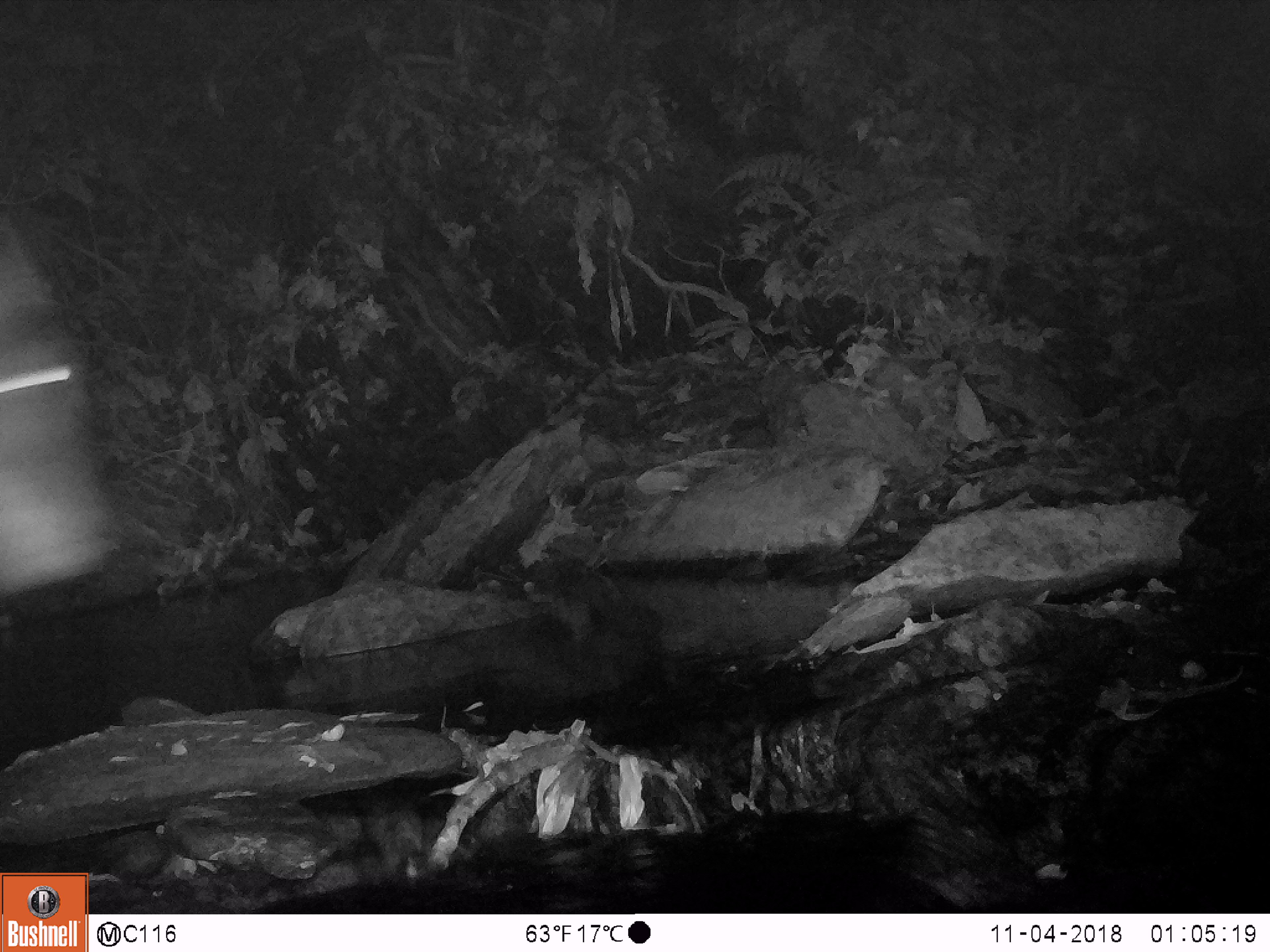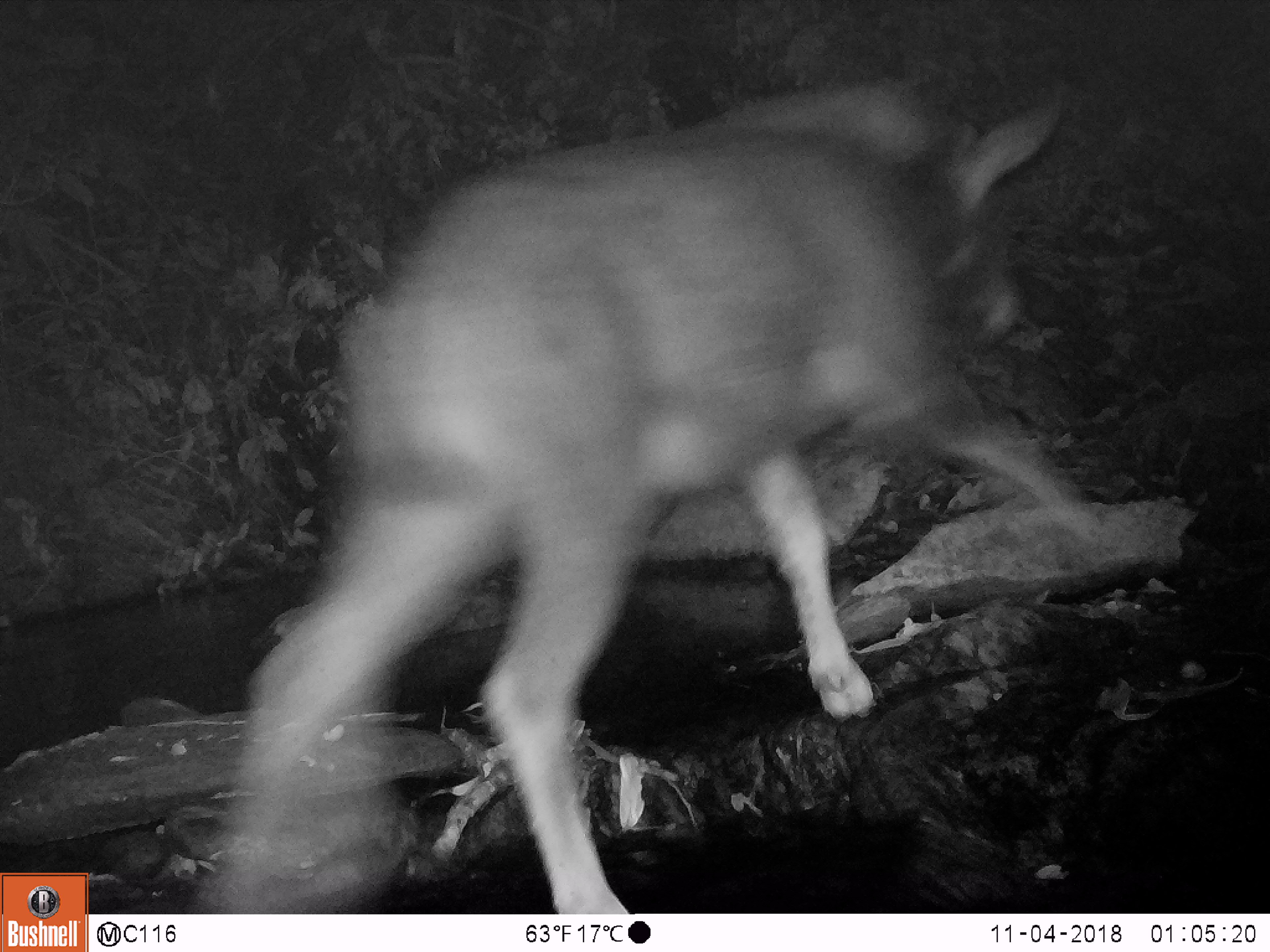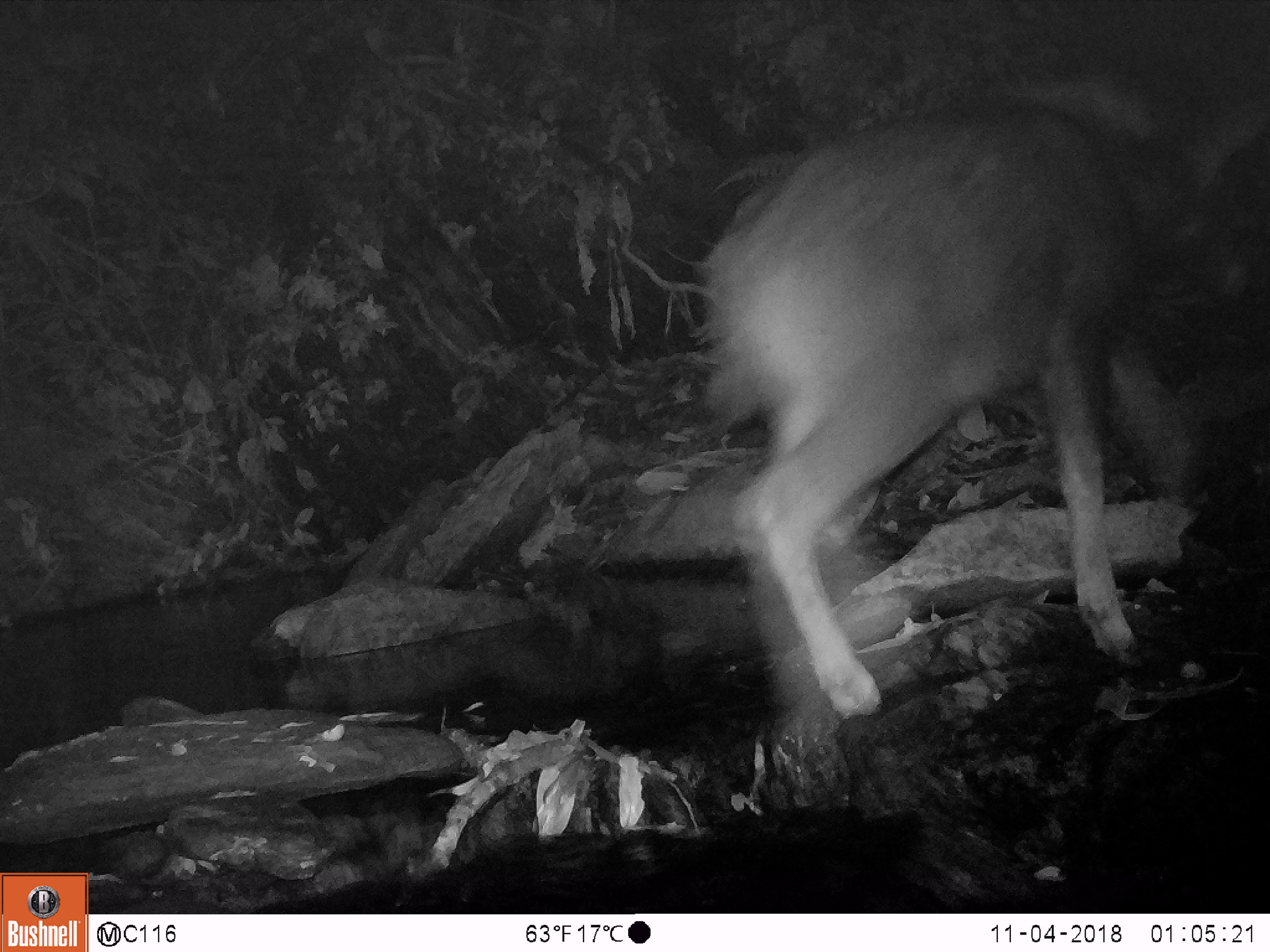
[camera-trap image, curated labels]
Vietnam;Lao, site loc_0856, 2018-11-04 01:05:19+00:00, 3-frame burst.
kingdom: Animalia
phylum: Chordata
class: Mammalia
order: Artiodactyla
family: Bovidae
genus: Capricornis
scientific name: Capricornis sumatraensis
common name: chinese serow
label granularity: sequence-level